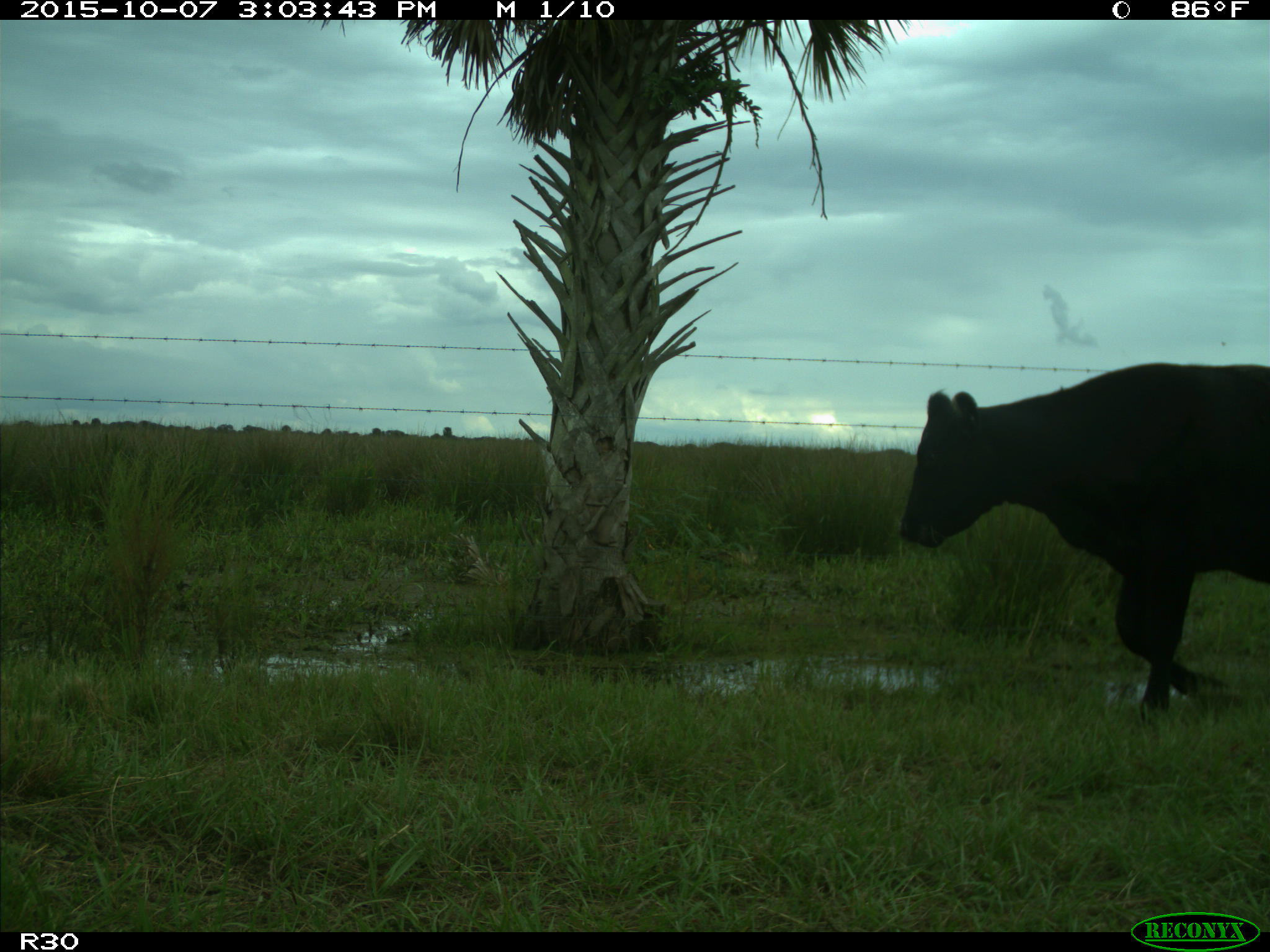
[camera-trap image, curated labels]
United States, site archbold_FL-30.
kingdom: Animalia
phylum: Chordata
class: Mammalia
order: Artiodactyla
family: Bovidae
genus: Bos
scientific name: Bos taurus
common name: domestic cow